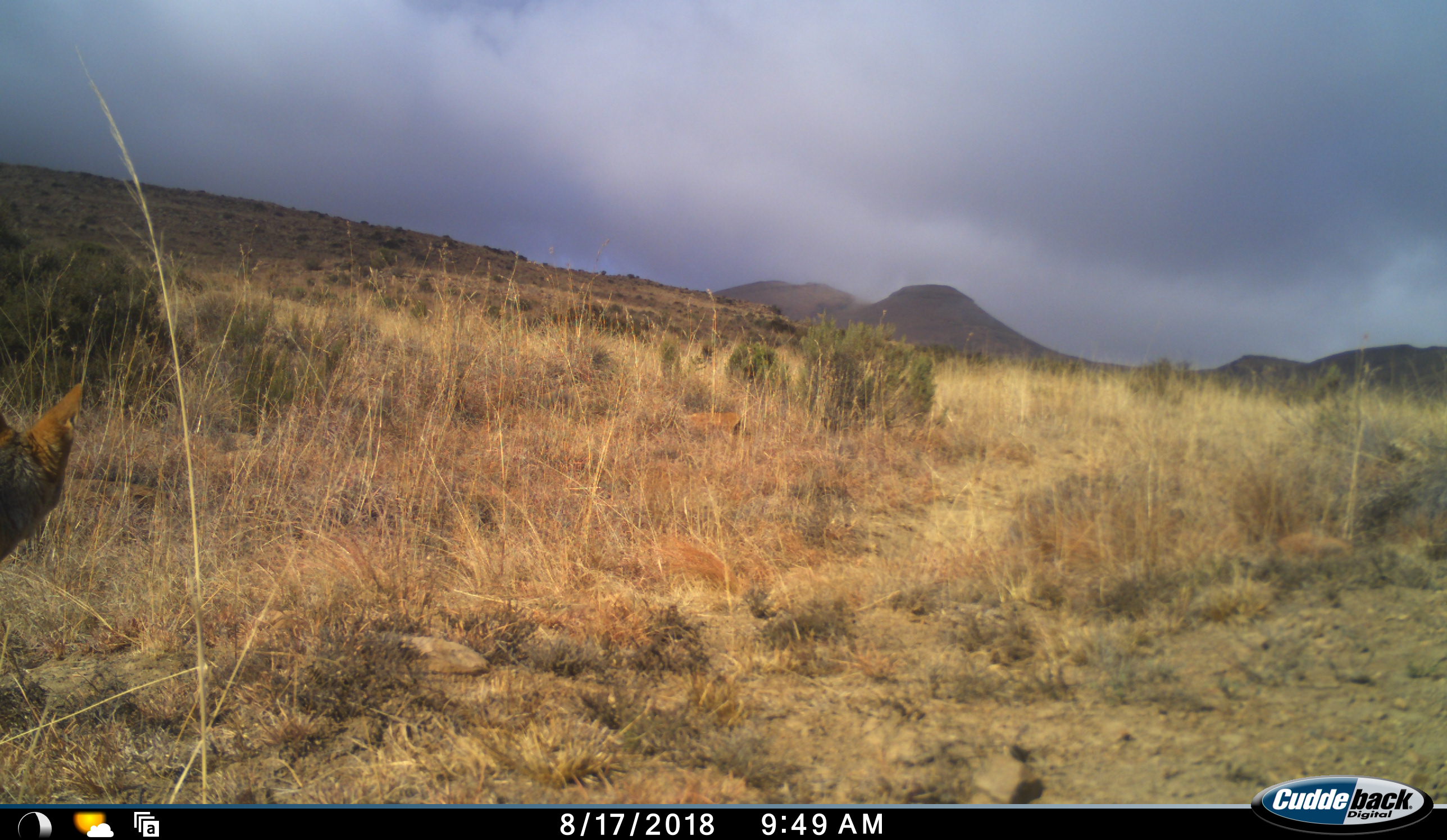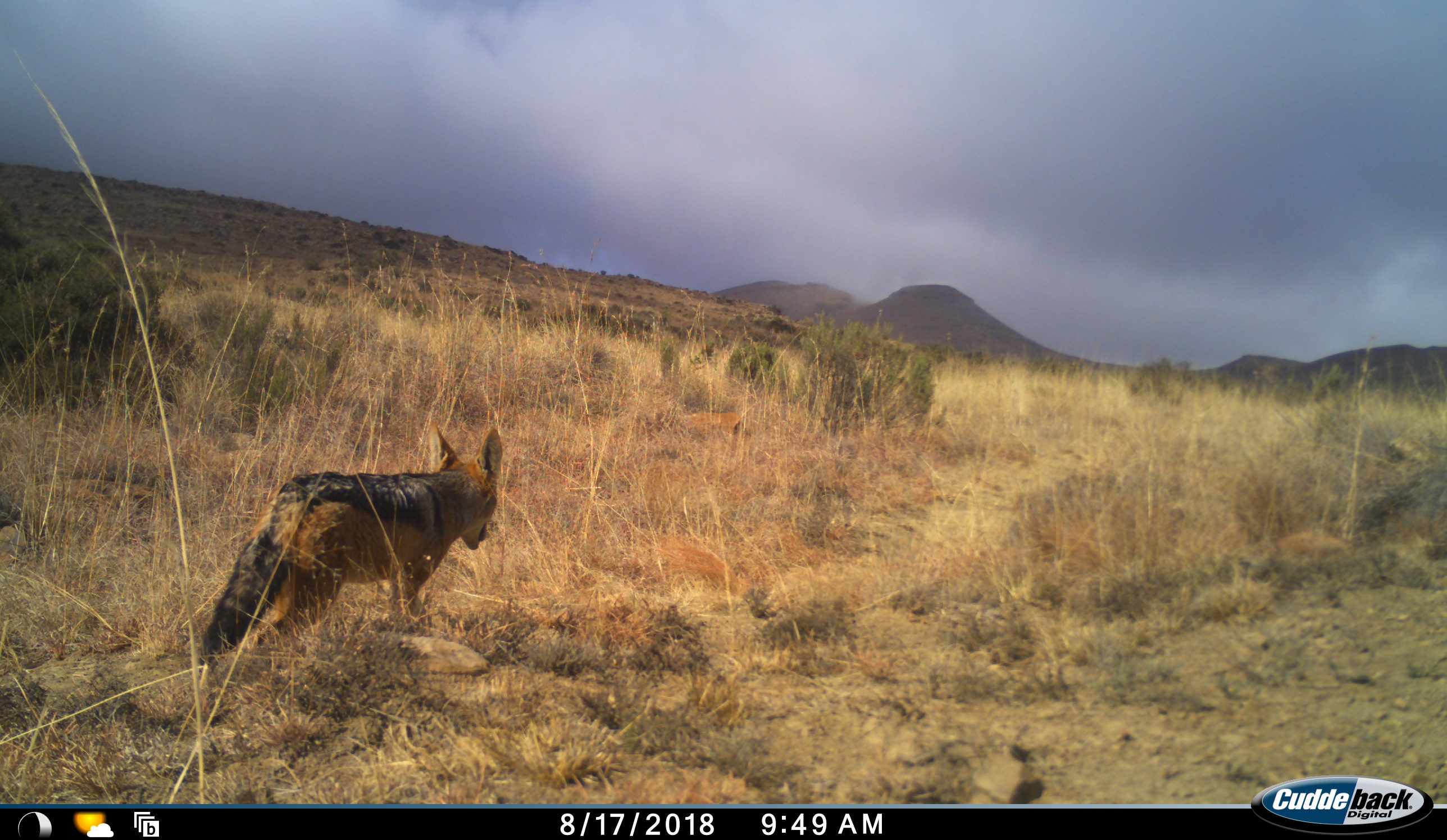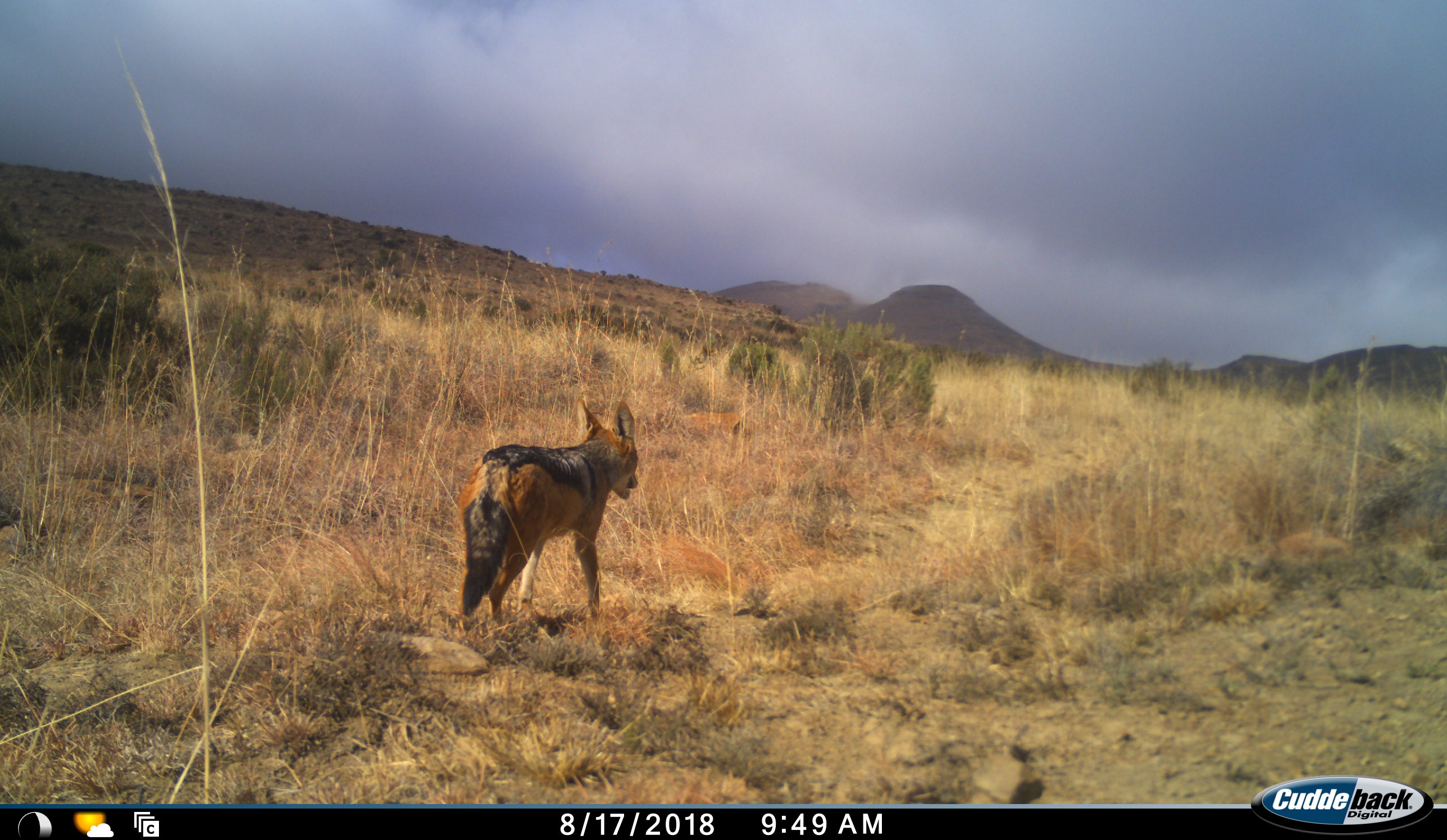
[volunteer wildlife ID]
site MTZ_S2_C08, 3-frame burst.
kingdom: Animalia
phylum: Chordata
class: Mammalia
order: Carnivora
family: Canidae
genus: Lupulella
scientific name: Lupulella mesomelas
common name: black-backed jackal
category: jackalblackbacked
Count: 1.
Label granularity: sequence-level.